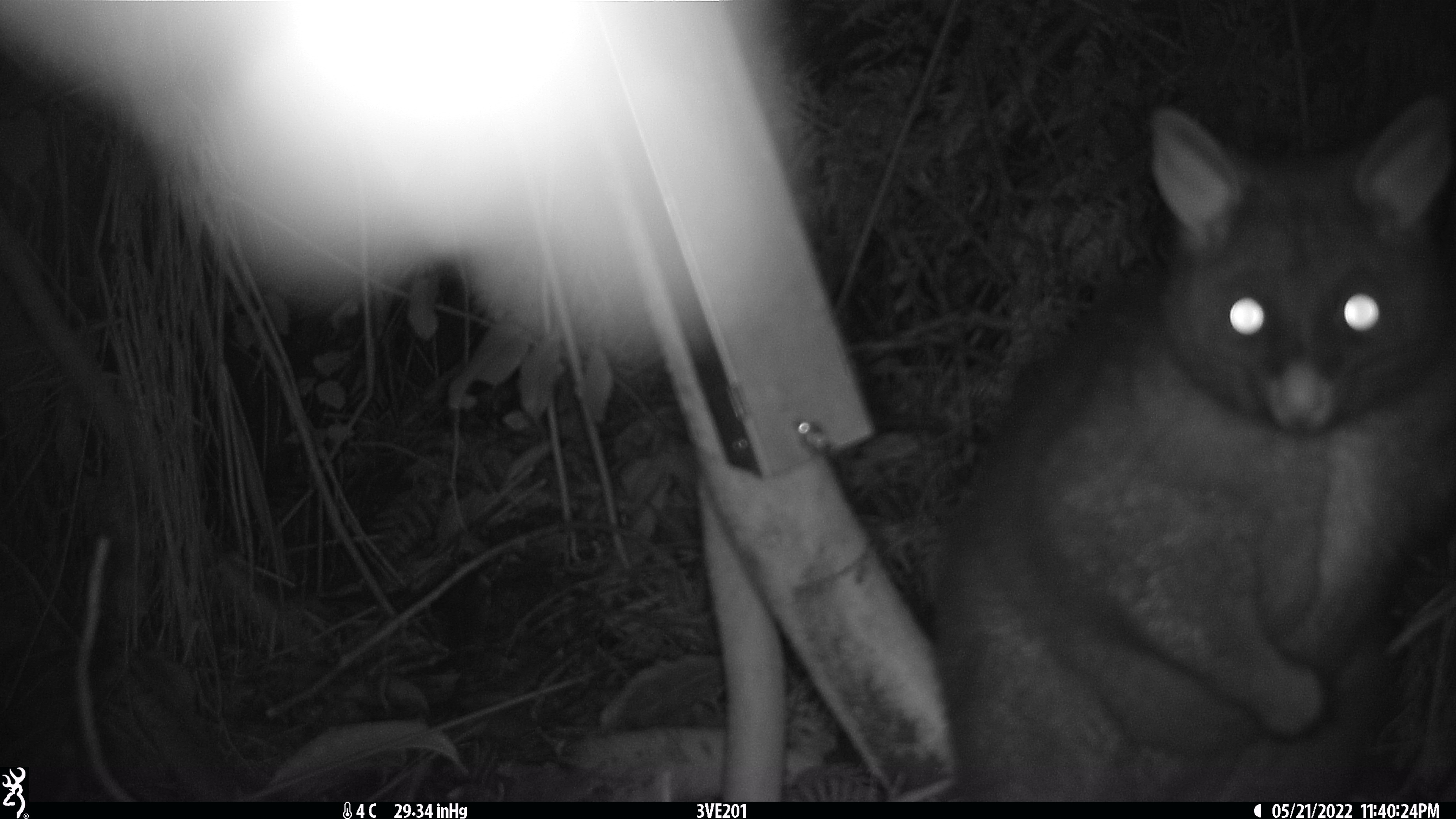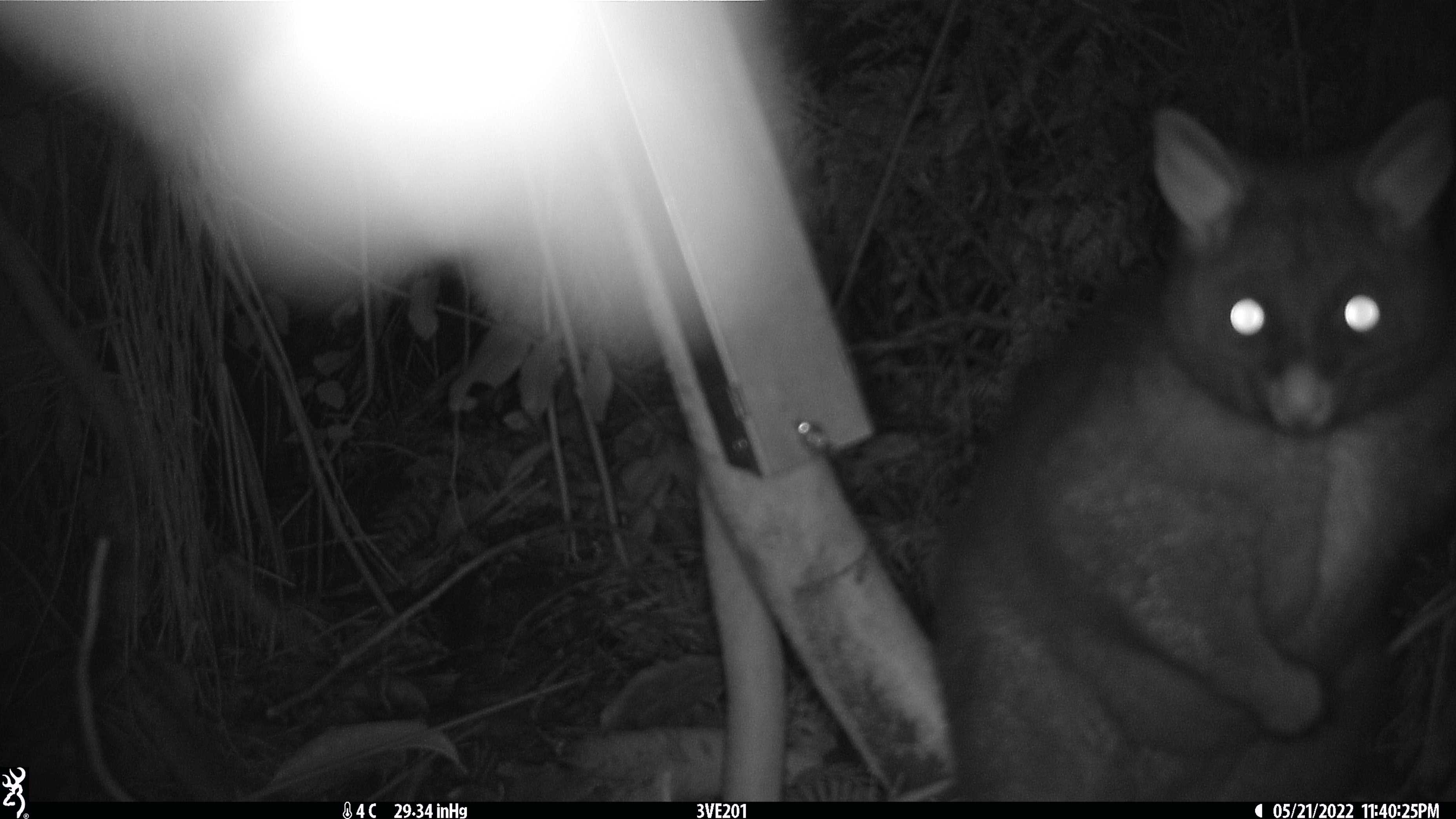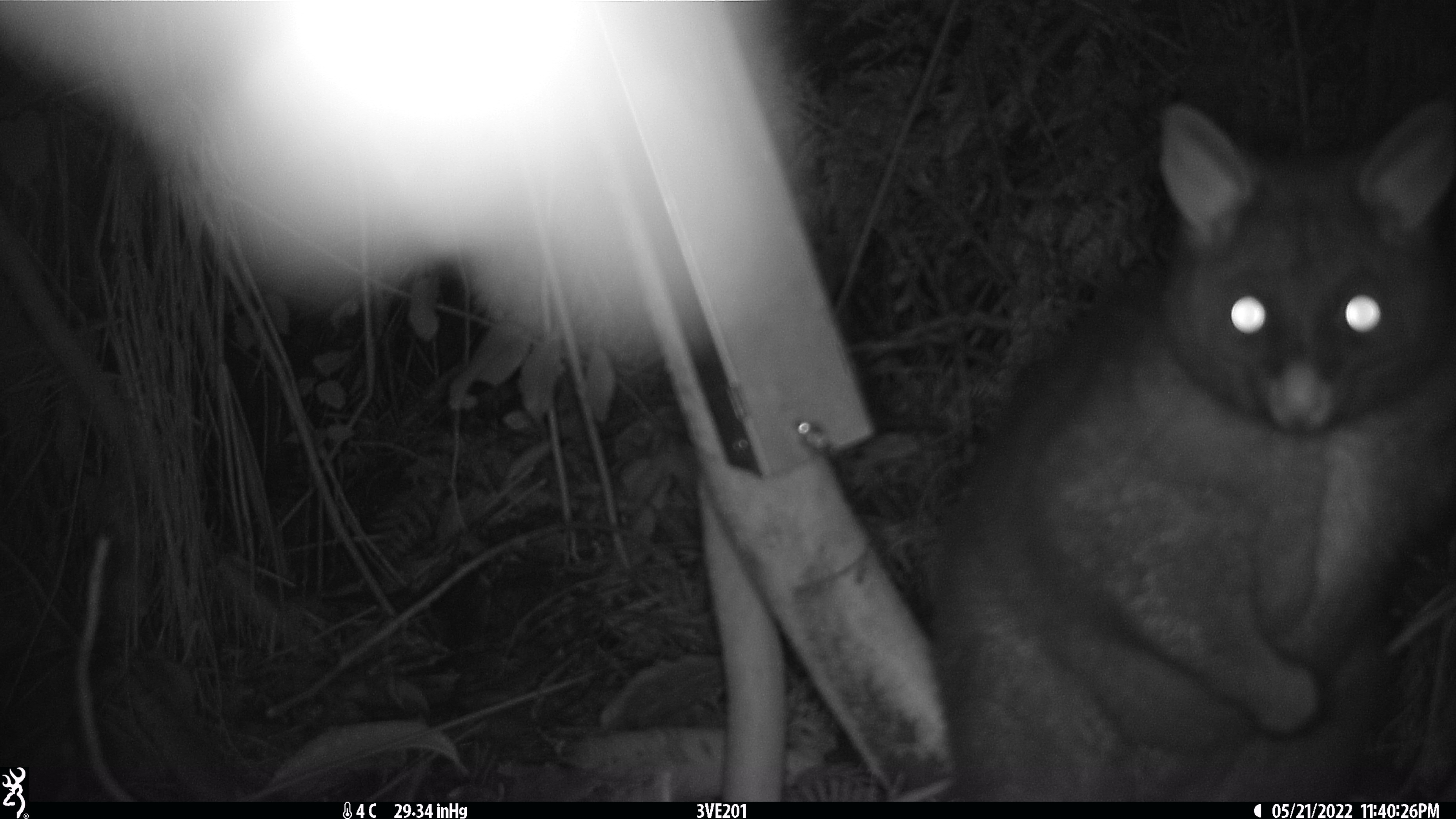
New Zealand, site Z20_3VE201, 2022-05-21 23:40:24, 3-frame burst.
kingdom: Animalia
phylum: Chordata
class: Mammalia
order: Diprotodontia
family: Phalangeridae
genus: Trichosurus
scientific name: Trichosurus vulpecula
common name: common brushtail possum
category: possum